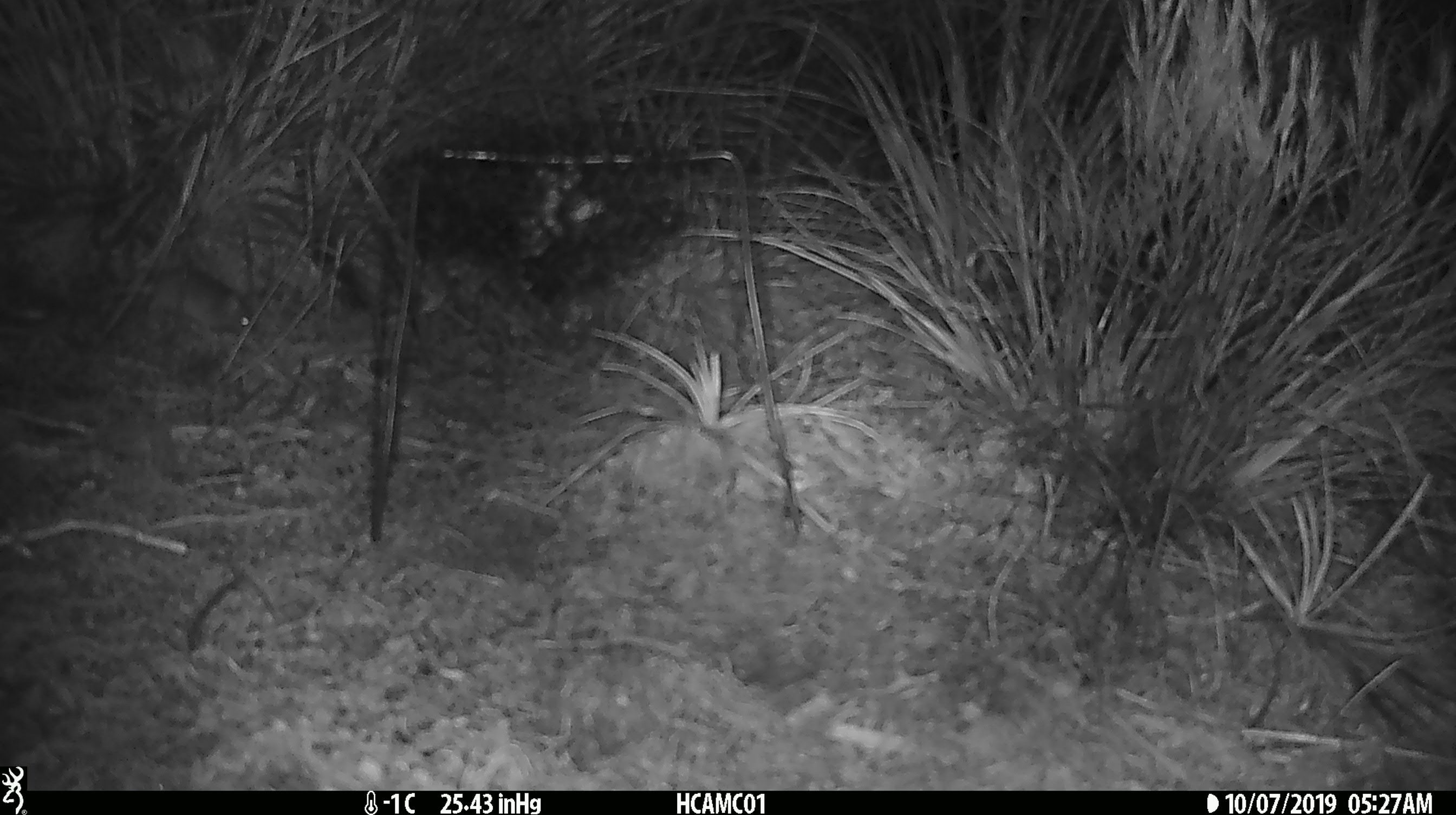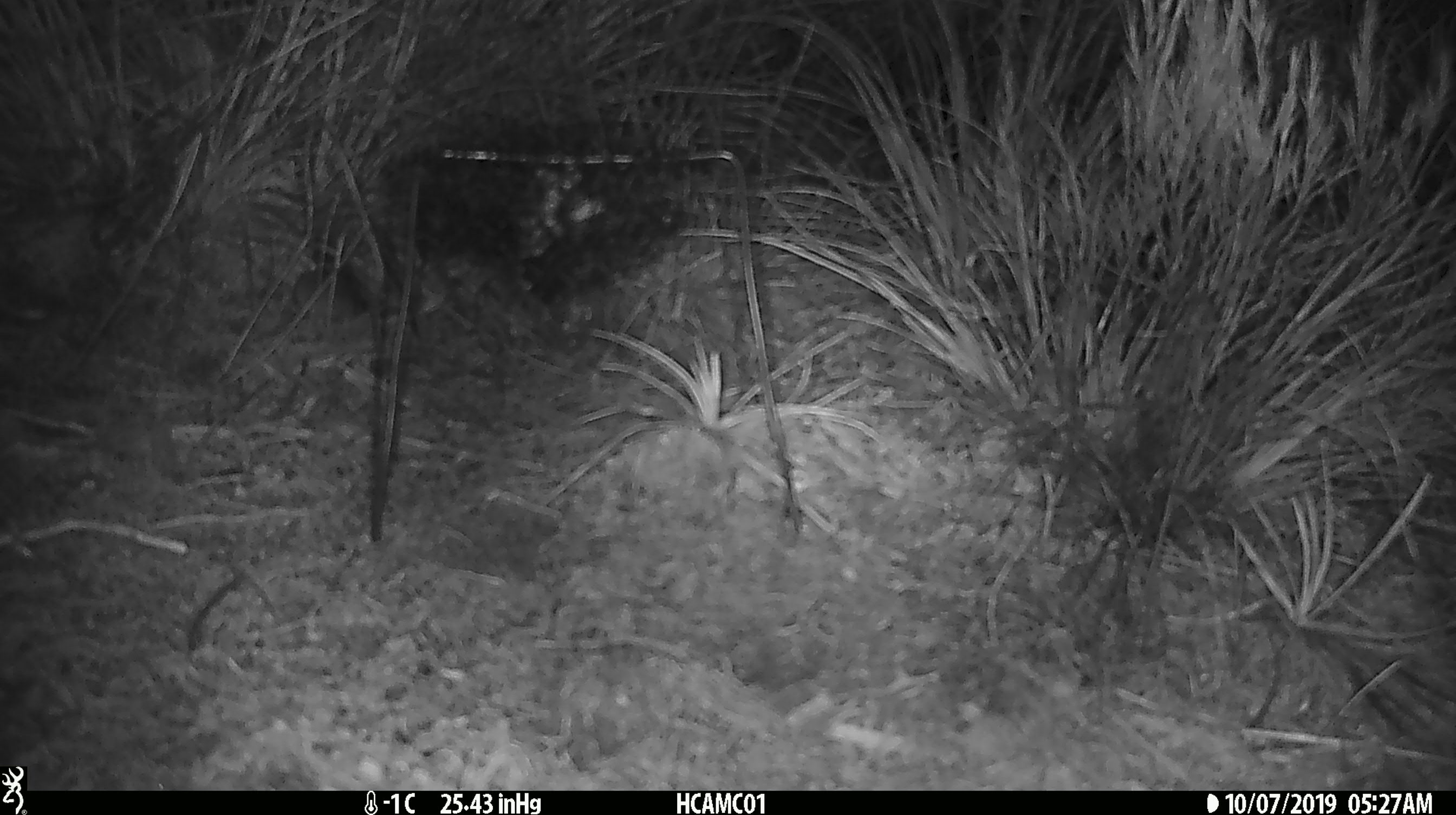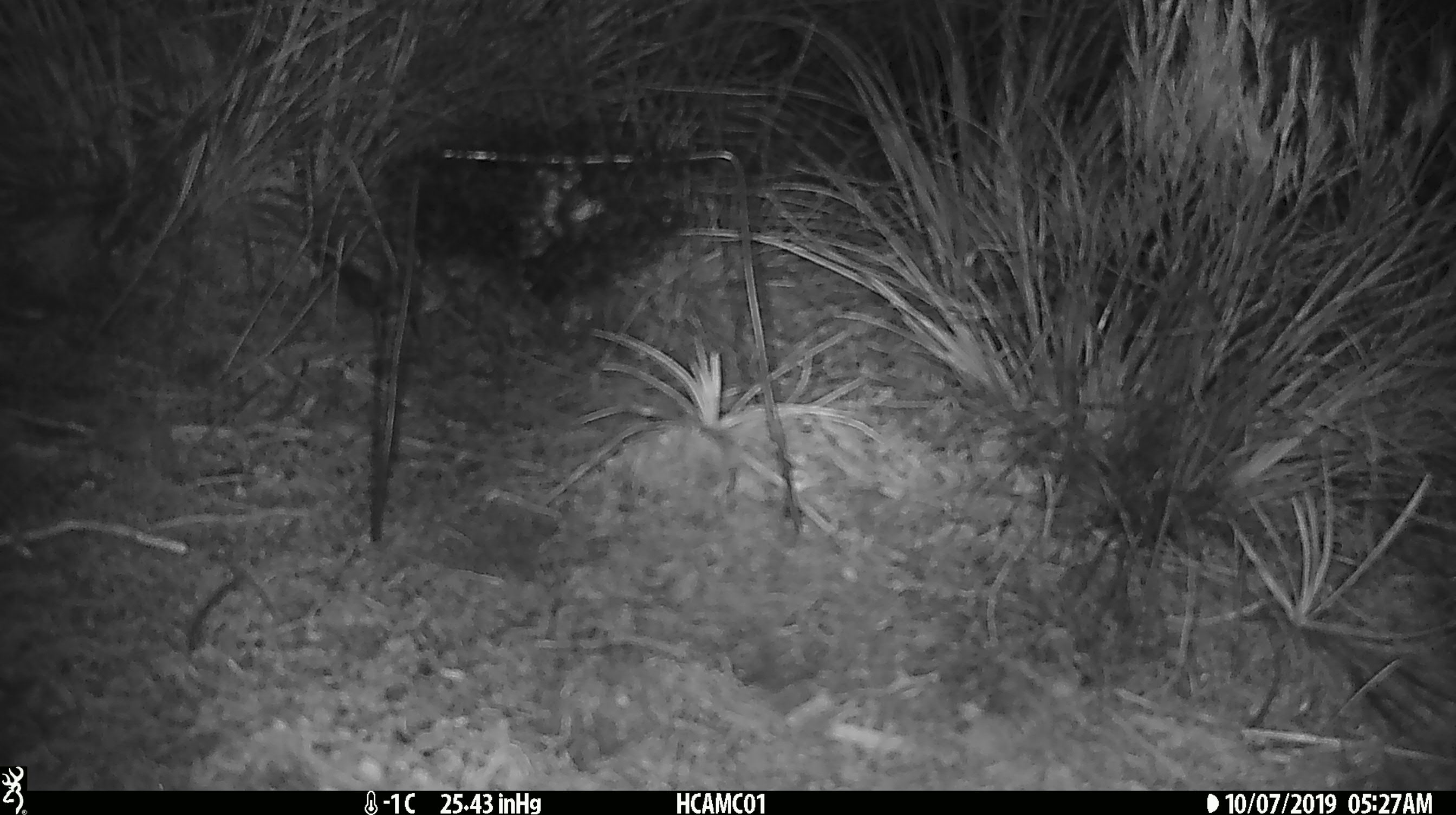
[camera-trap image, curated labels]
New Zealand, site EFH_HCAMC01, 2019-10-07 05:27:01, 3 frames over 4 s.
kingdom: Animalia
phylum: Chordata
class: Mammalia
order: Rodentia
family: Muridae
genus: Mus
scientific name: Mus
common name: mouse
Mouse (Mus).